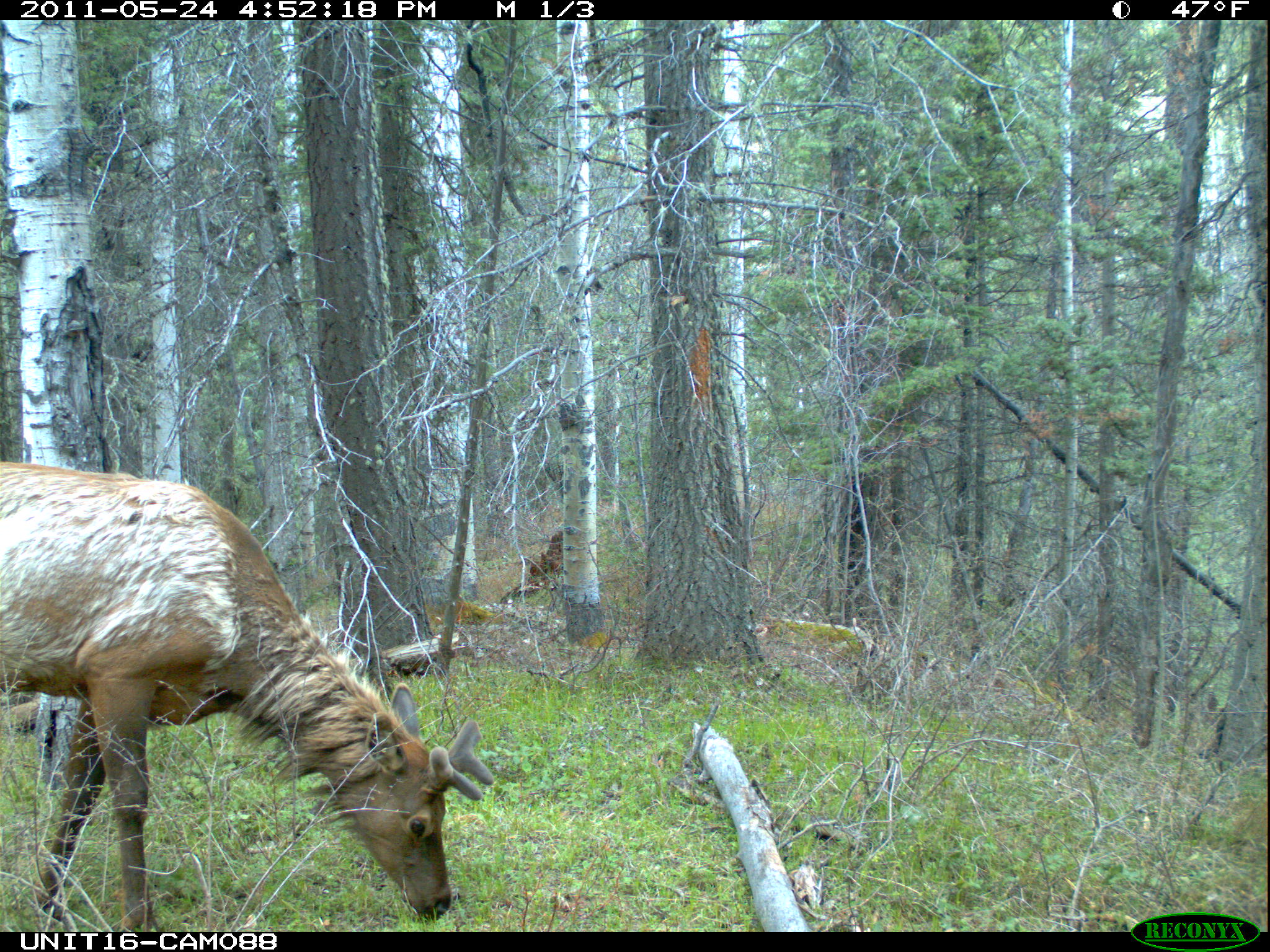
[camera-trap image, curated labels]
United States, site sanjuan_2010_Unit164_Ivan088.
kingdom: Animalia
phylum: Chordata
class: Mammalia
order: Artiodactyla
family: Cervidae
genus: Cervus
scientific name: Cervus elaphus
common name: red deer